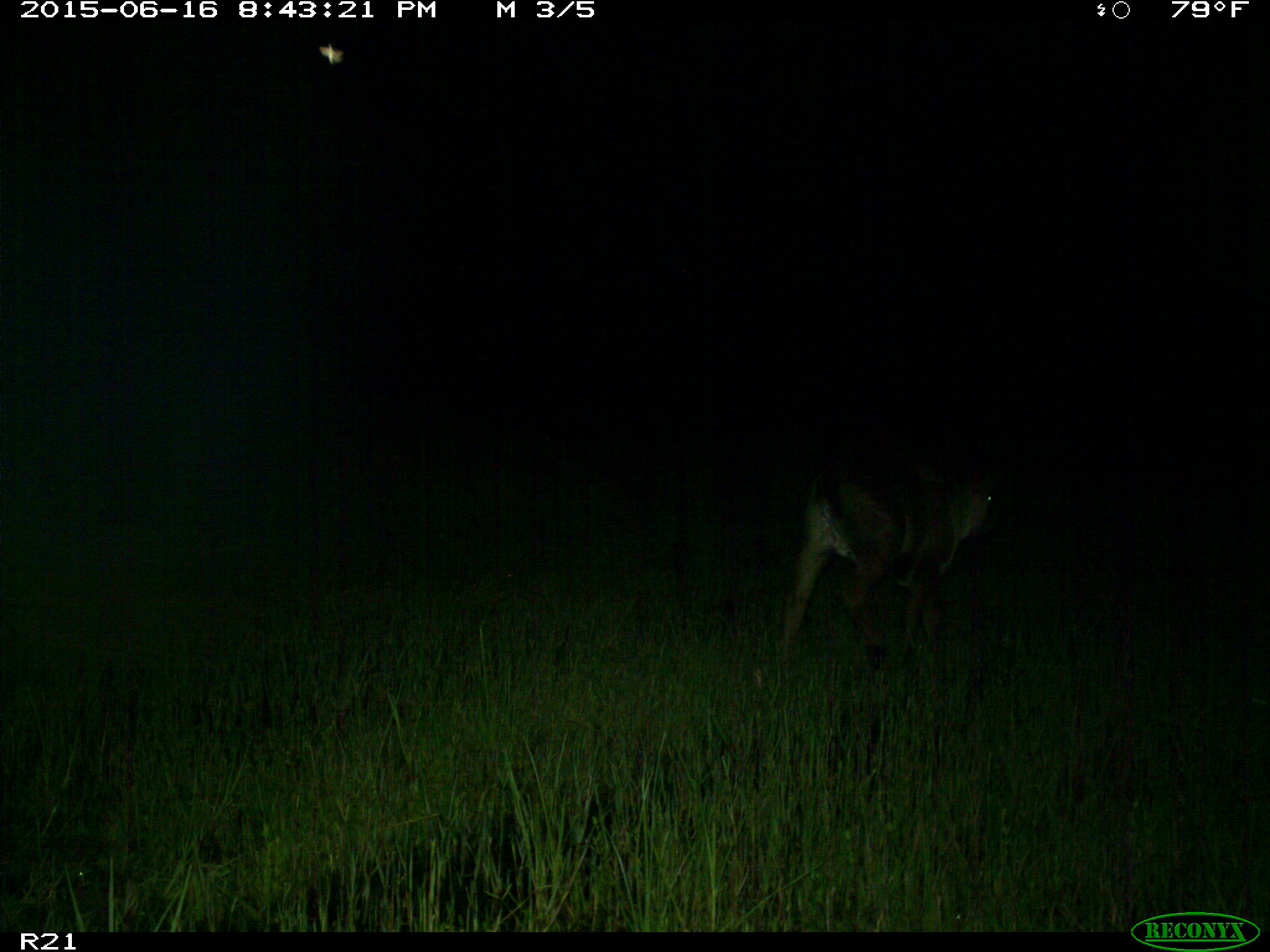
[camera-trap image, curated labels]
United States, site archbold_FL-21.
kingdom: Animalia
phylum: Chordata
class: Mammalia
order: Artiodactyla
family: Bovidae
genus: Bos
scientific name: Bos taurus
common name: domestic cow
Bos taurus (domestic cow).